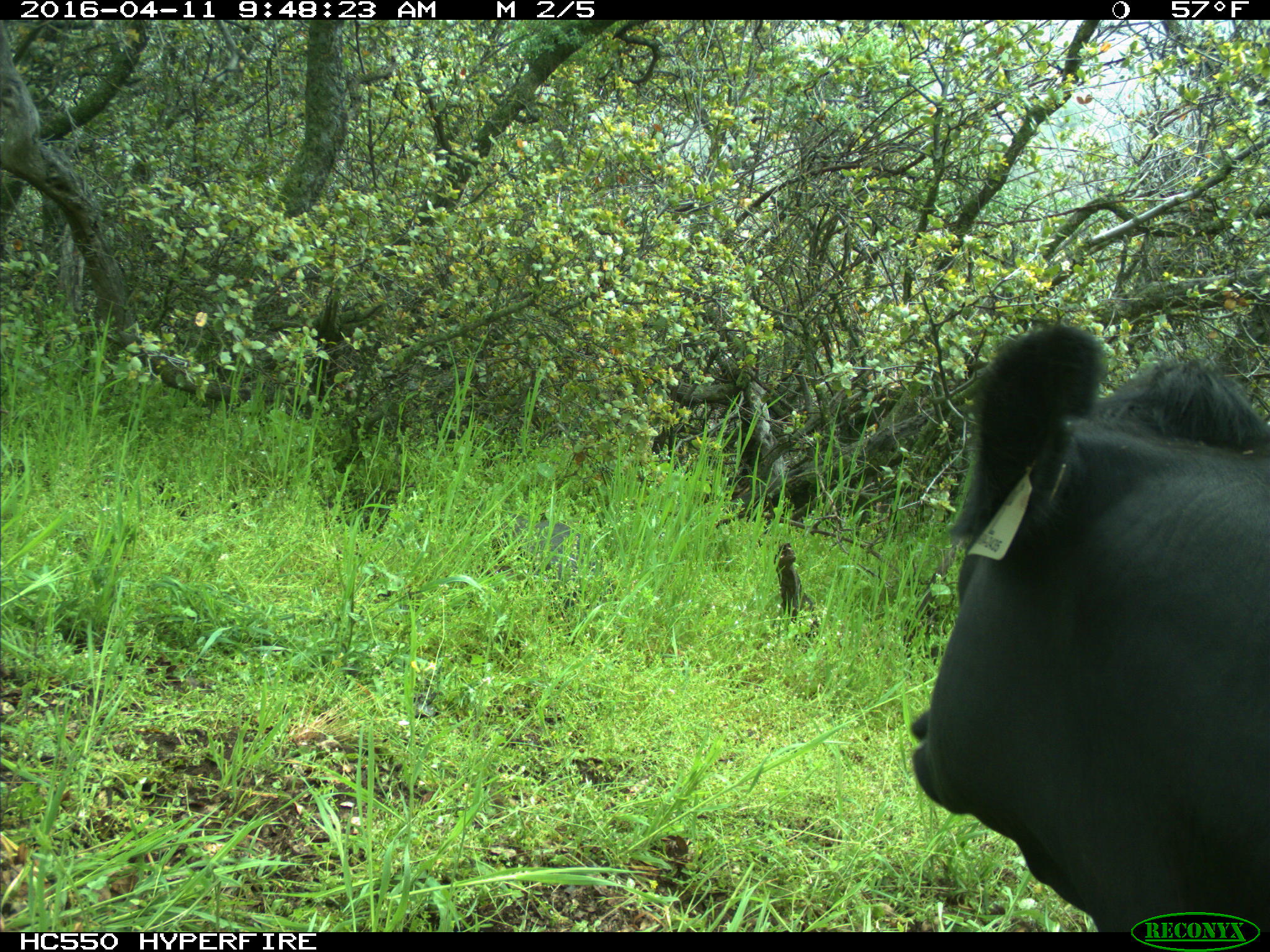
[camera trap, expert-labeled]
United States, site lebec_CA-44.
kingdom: Animalia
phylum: Chordata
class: Mammalia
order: Artiodactyla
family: Bovidae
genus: Bos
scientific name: Bos taurus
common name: domestic cow